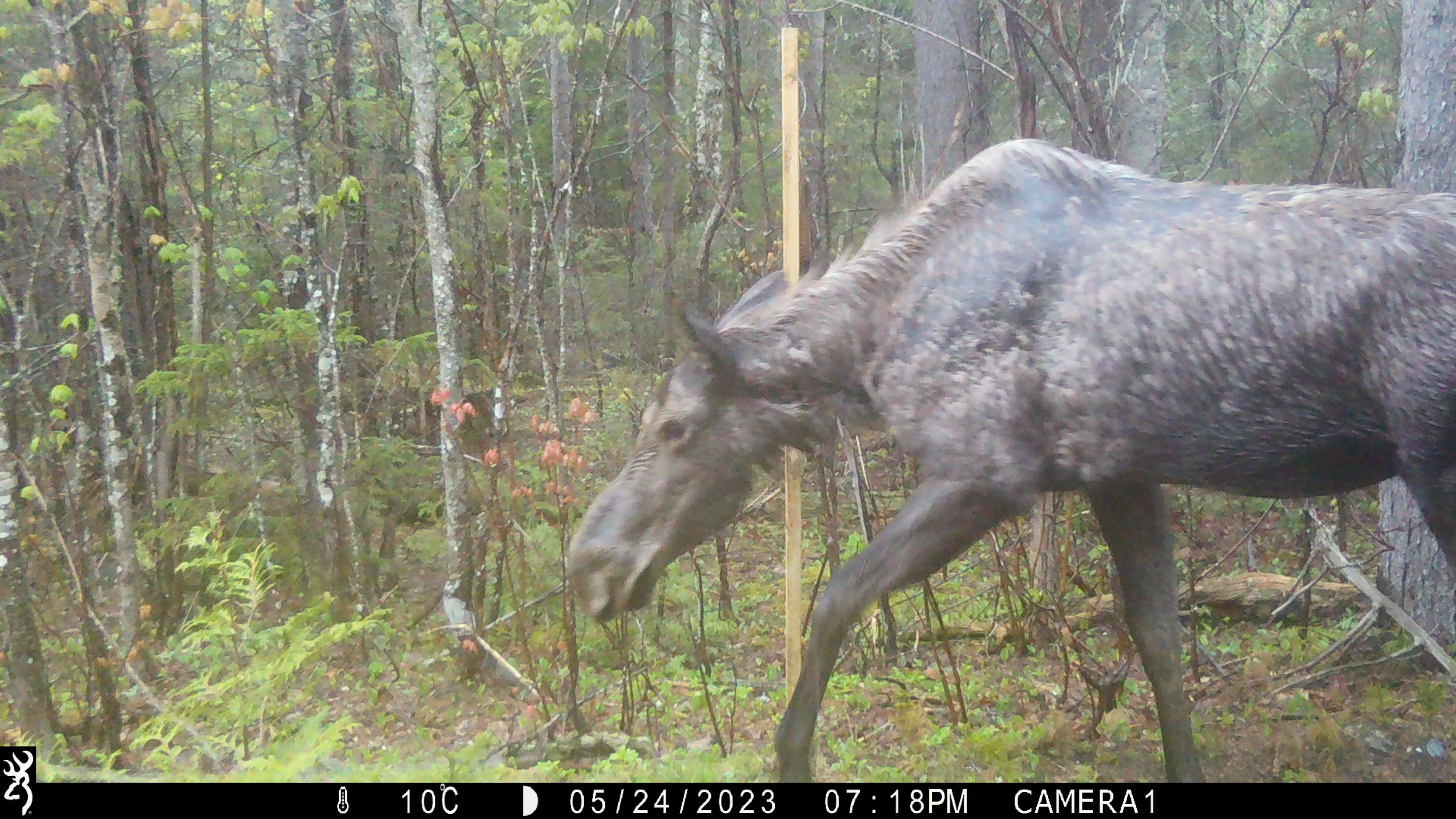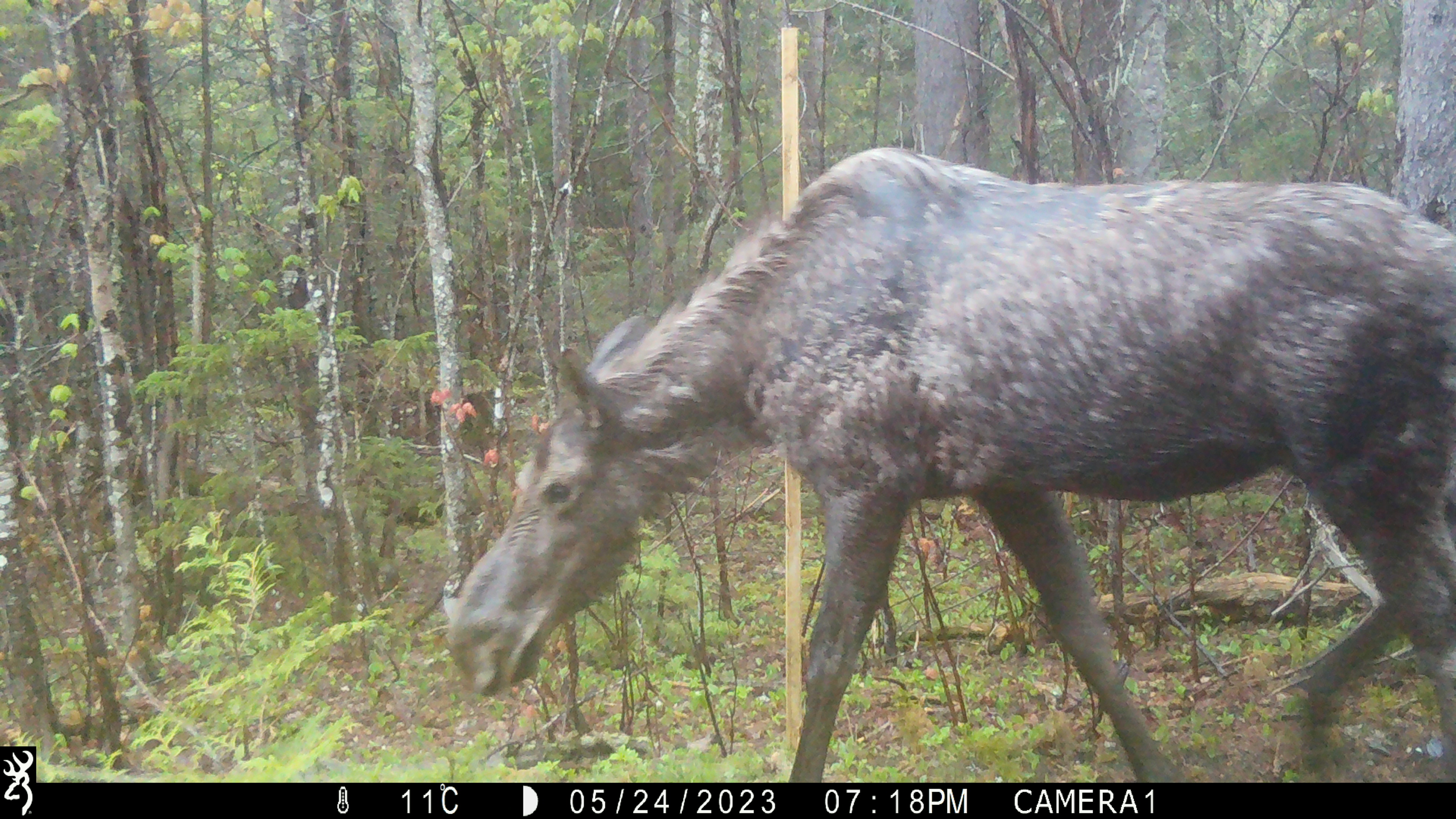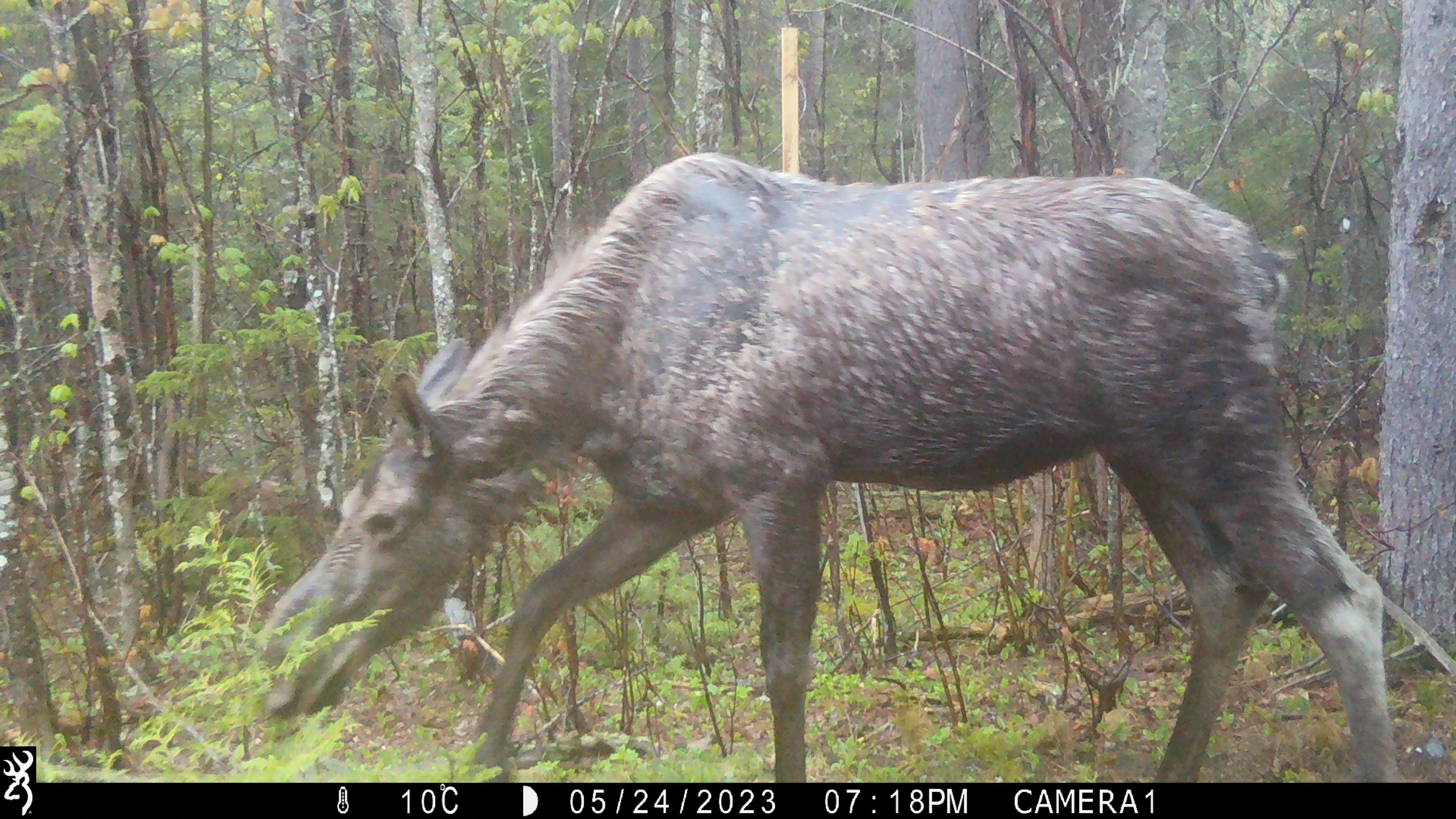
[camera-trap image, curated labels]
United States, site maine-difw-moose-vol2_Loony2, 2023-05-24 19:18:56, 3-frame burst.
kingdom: Animalia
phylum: Chordata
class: Mammalia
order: Artiodactyla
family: Cervidae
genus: Alces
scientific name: Alces alces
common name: moose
Moose (Alces alces).